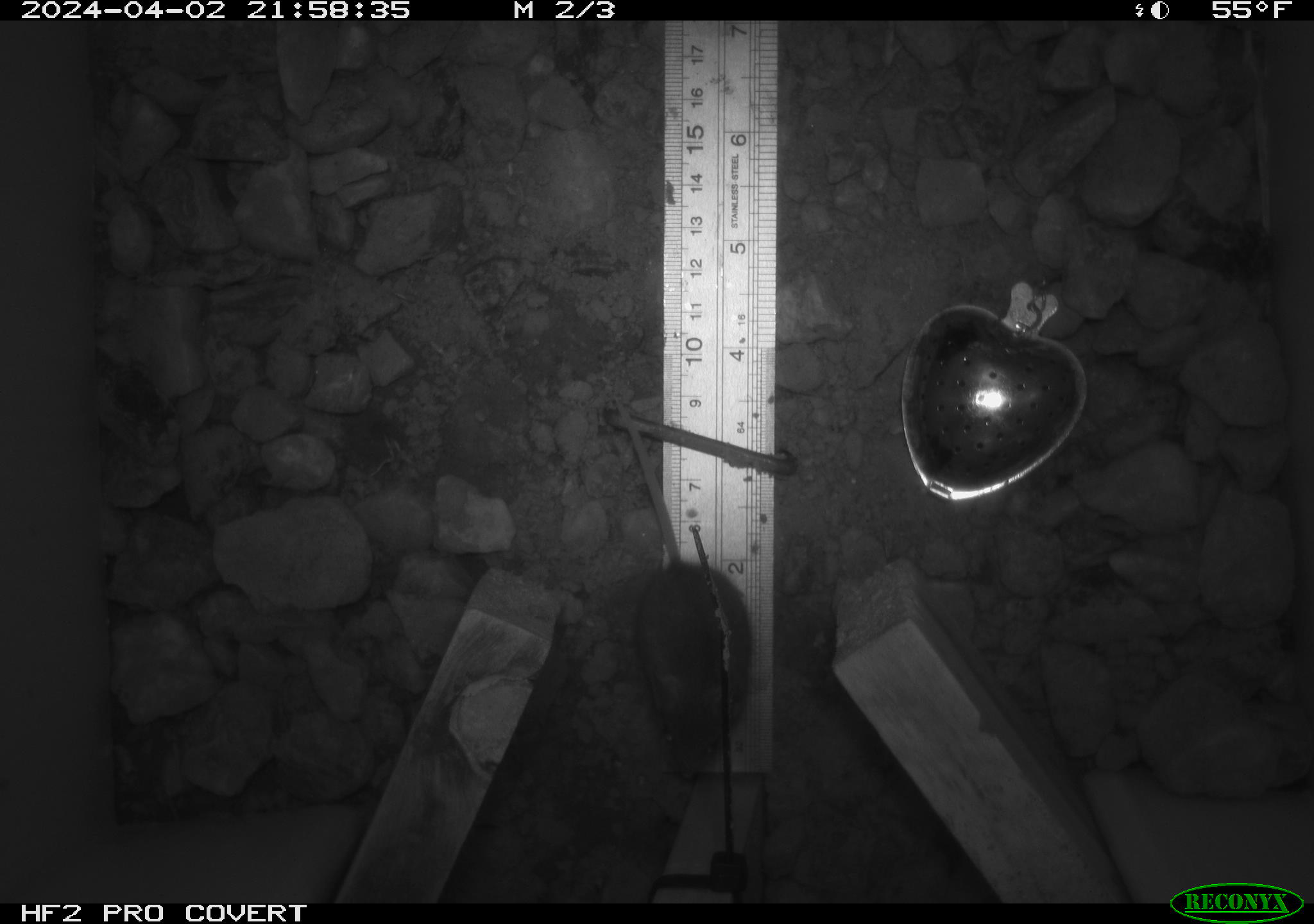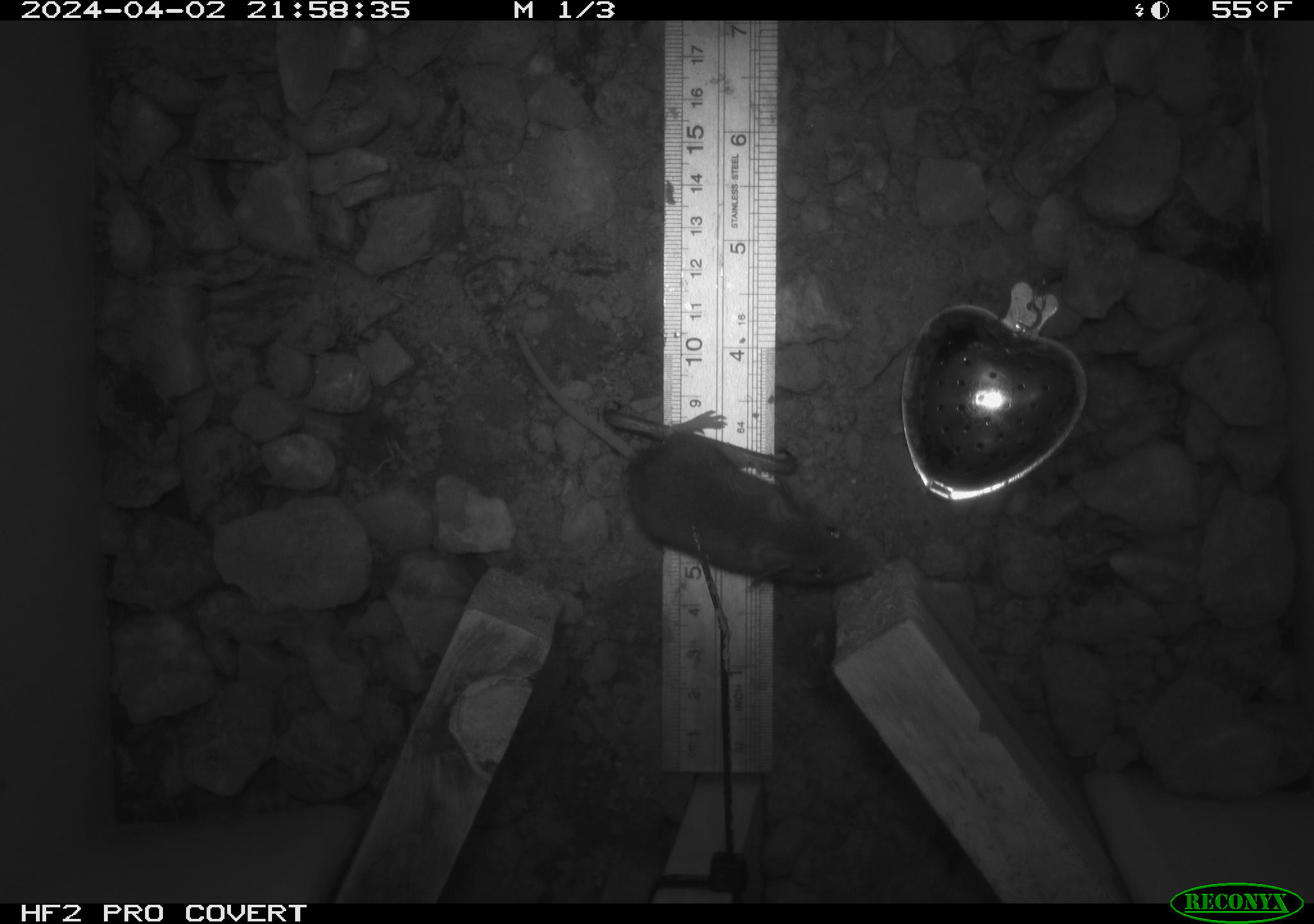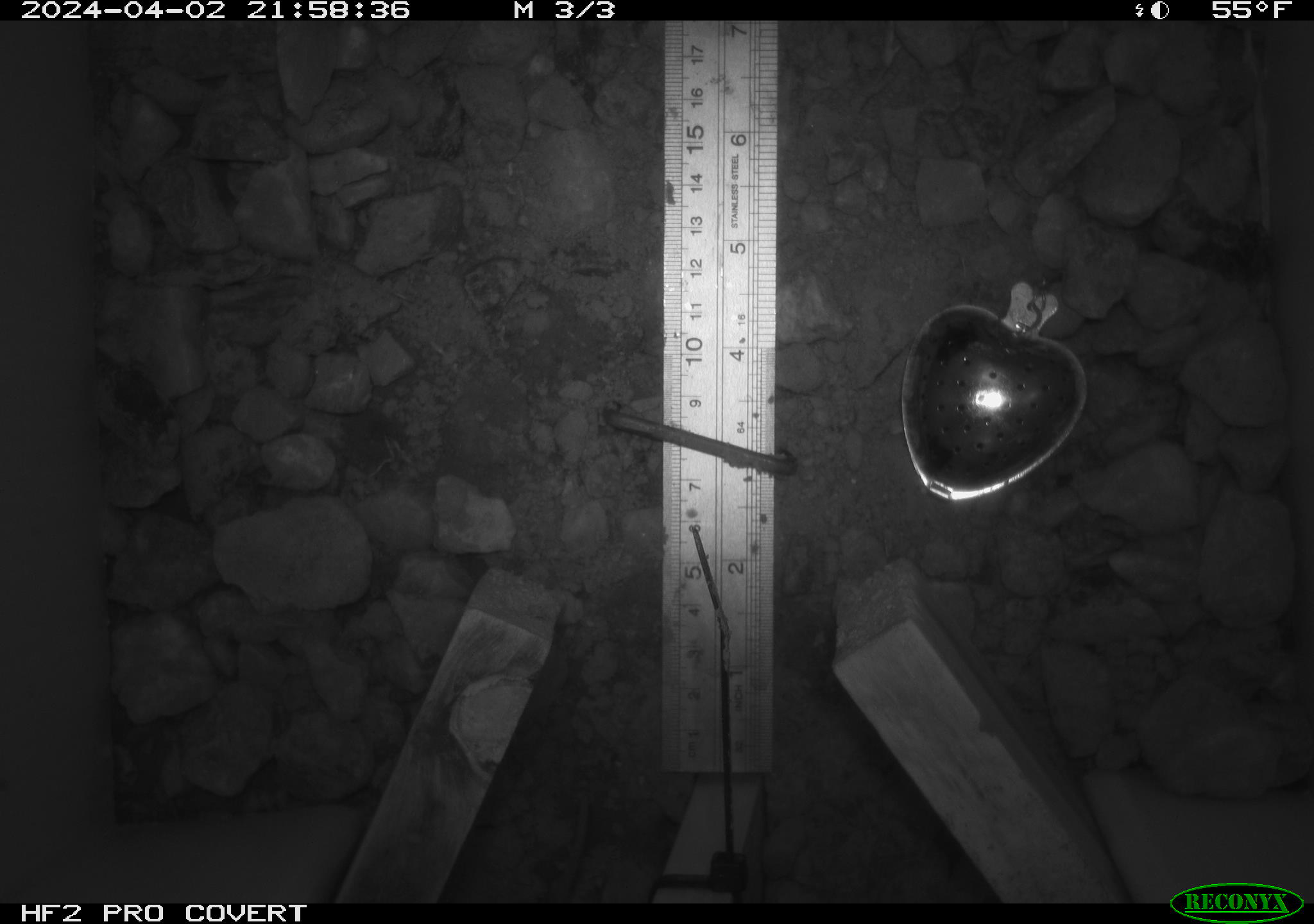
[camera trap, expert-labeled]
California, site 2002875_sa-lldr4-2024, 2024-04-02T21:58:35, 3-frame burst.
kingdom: Animalia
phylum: Chordata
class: Mammalia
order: Rodentia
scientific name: Rodentia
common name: mouse species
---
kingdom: Animalia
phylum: Chordata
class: Mammalia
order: Rodentia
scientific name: Rodentia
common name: rodent